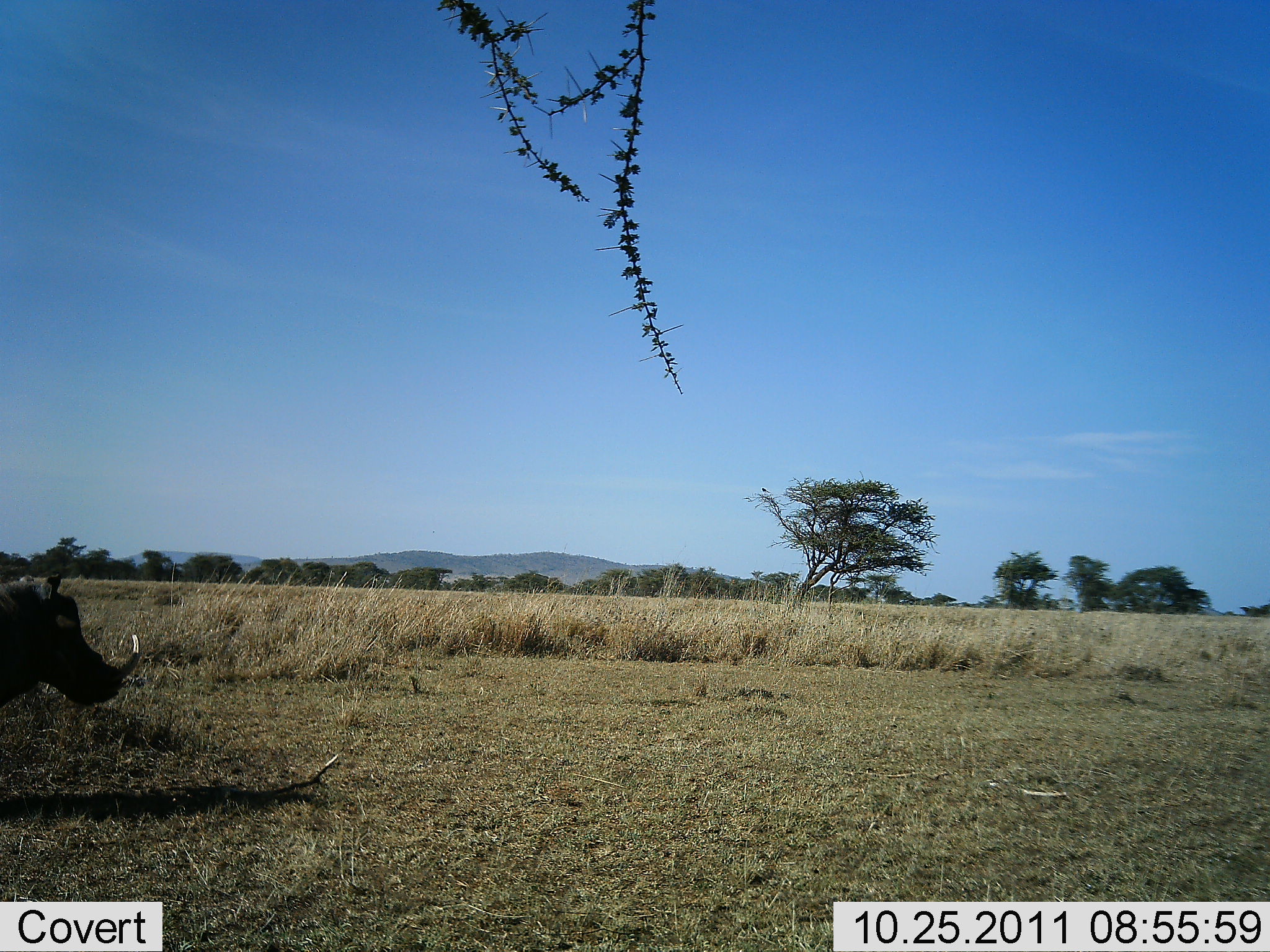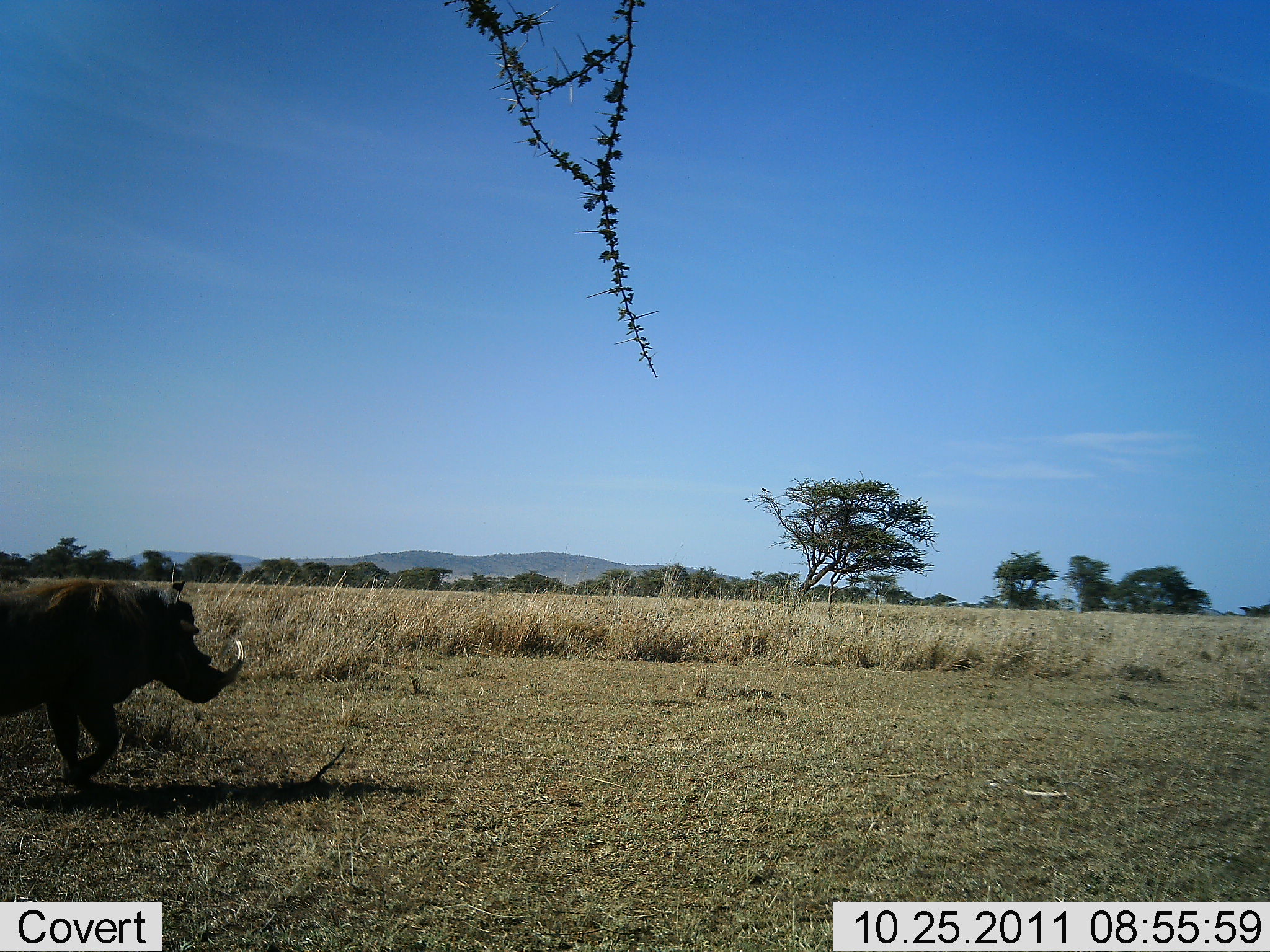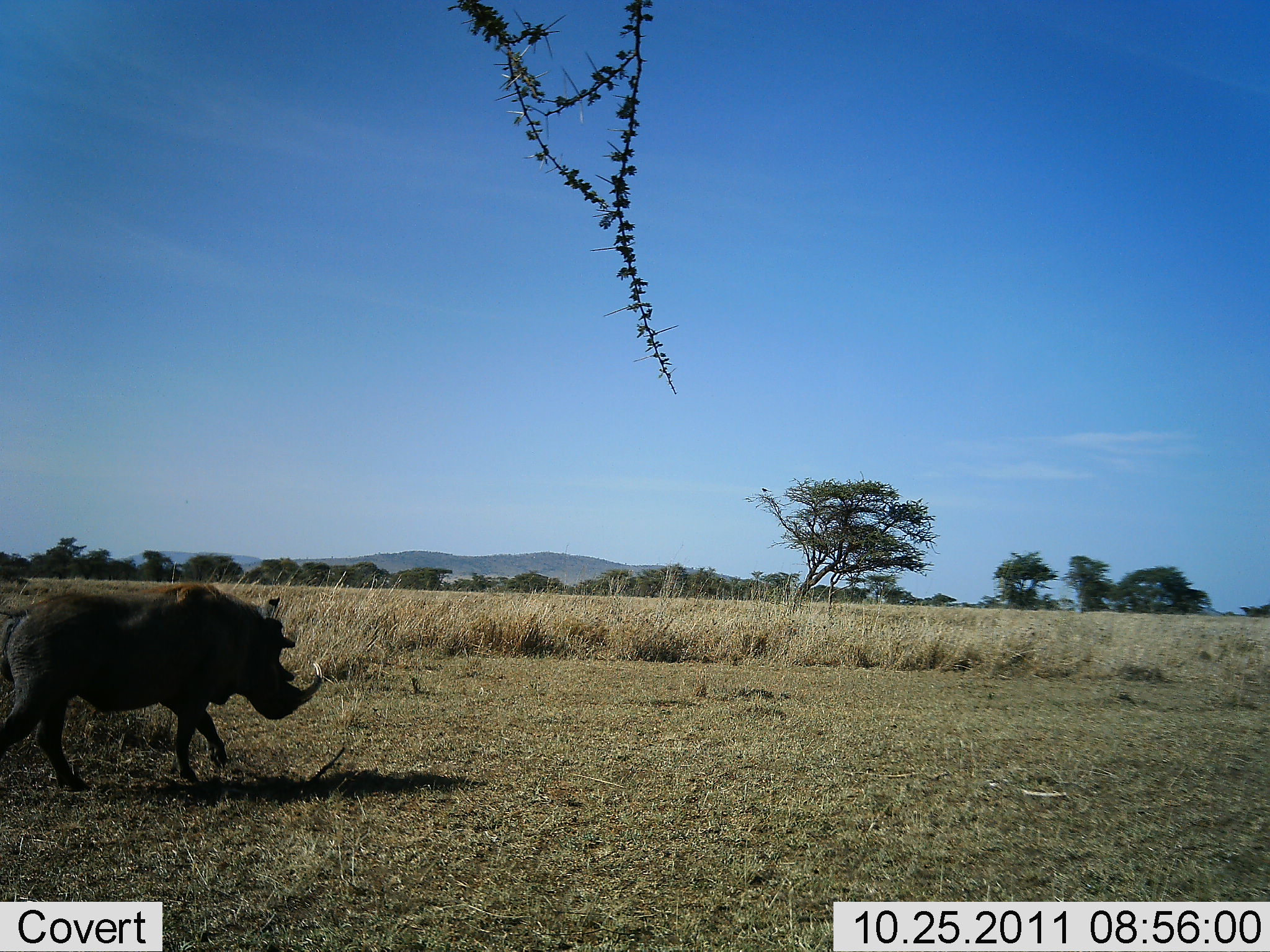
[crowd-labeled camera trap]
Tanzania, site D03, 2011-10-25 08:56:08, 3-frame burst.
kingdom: Animalia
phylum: Chordata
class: Mammalia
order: Artiodactyla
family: Suidae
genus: Phacochoerus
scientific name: Phacochoerus africanus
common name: warthog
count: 1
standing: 0%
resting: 0%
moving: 100%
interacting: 0%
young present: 0%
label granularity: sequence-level